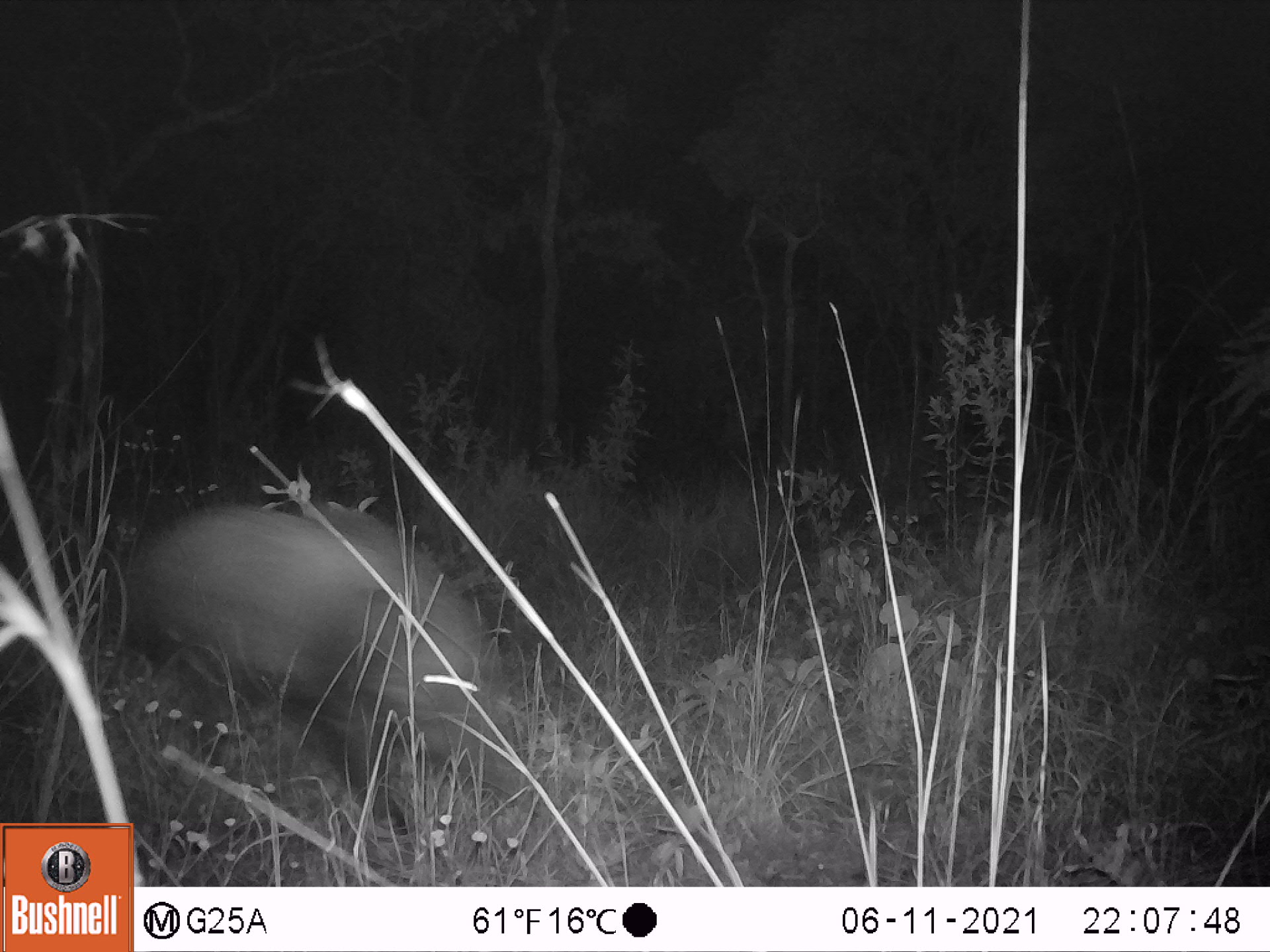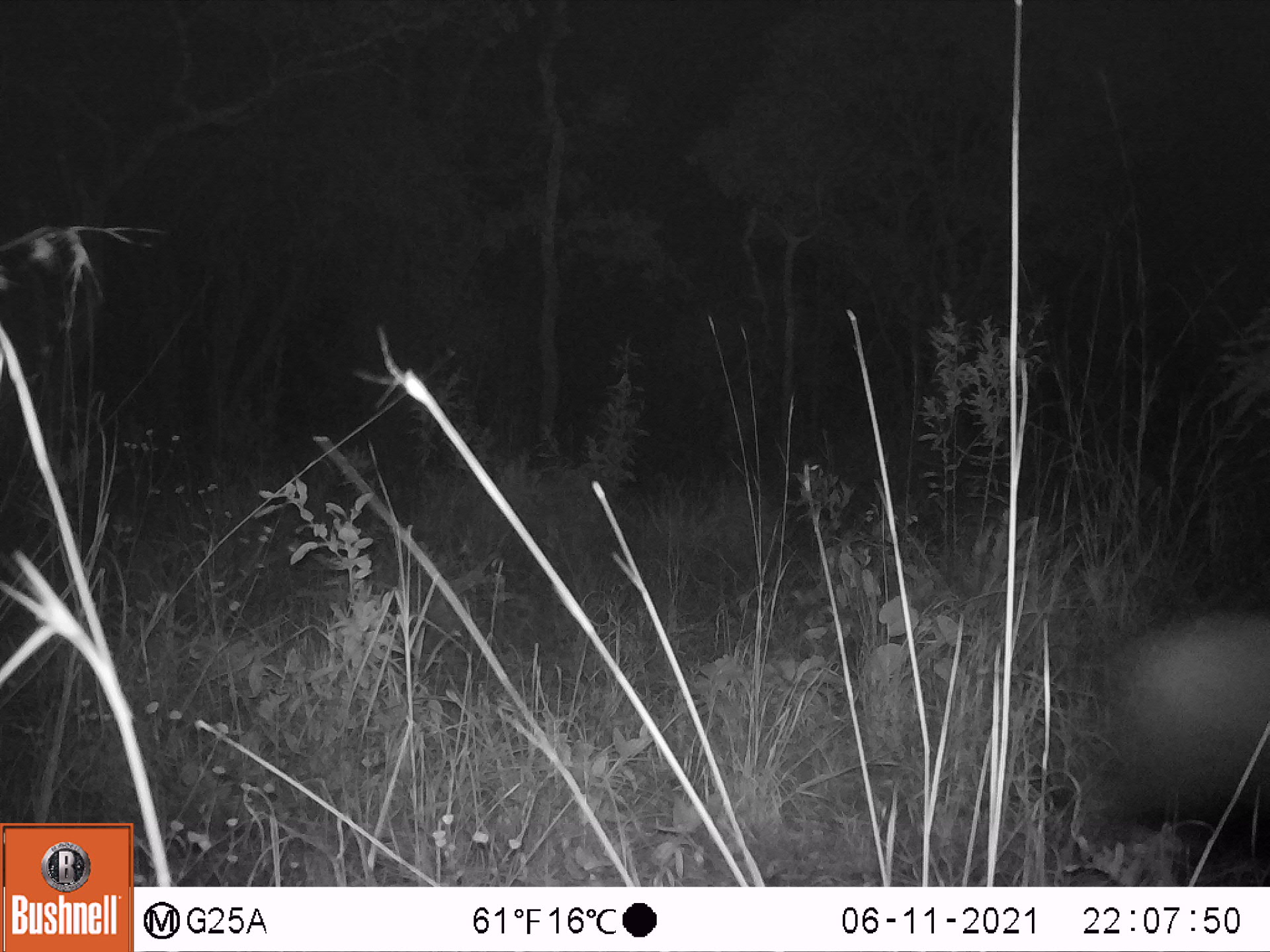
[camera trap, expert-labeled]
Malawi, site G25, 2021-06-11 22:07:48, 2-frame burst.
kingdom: Animalia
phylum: Chordata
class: Mammalia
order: Artiodactyla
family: Suidae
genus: Potamochoerus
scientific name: Potamochoerus larvatus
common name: bushpig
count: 1